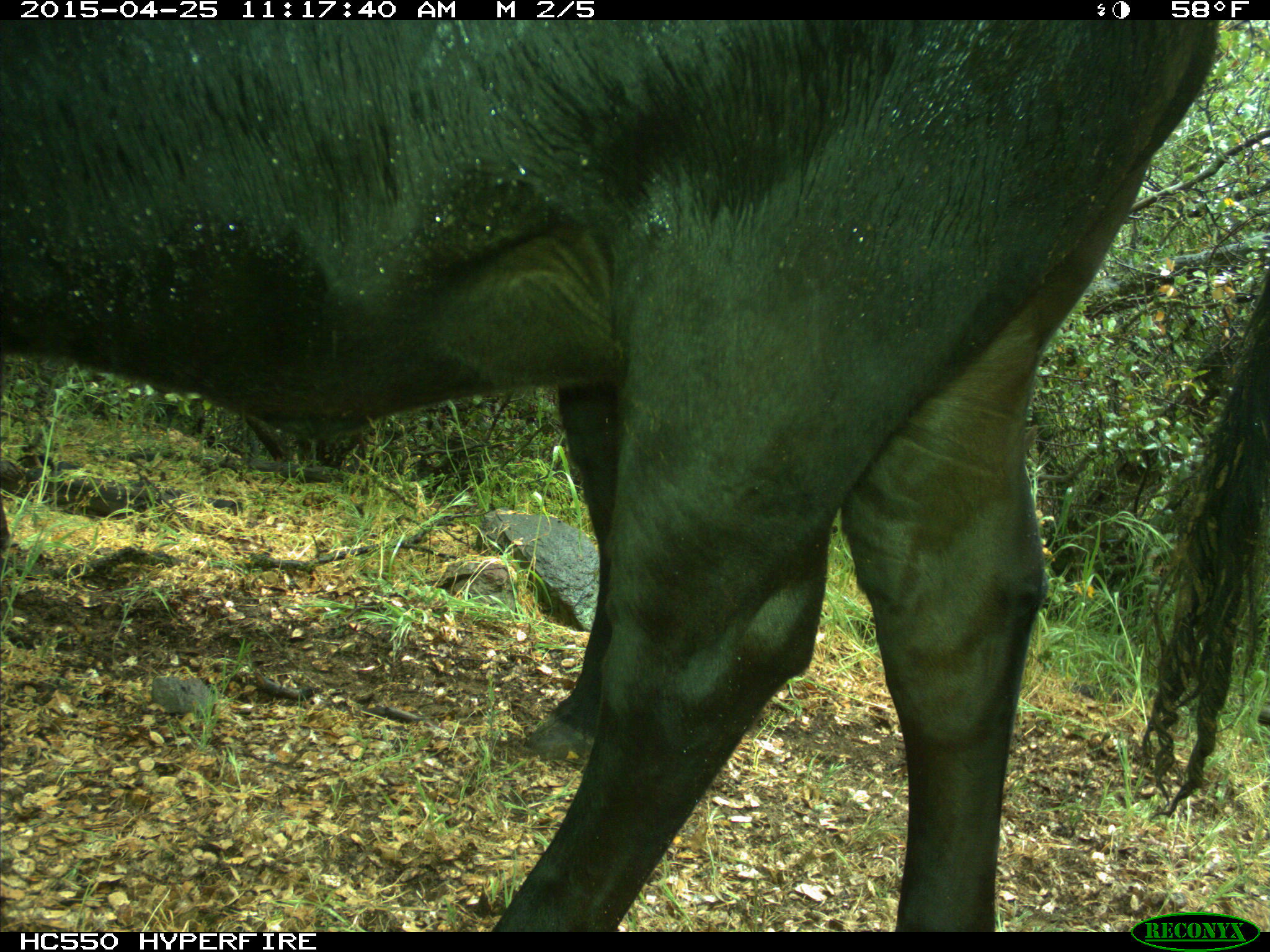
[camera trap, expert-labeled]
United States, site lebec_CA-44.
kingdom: Animalia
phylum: Chordata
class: Mammalia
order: Artiodactyla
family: Suidae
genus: Sus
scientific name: Sus scrofa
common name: wild boar